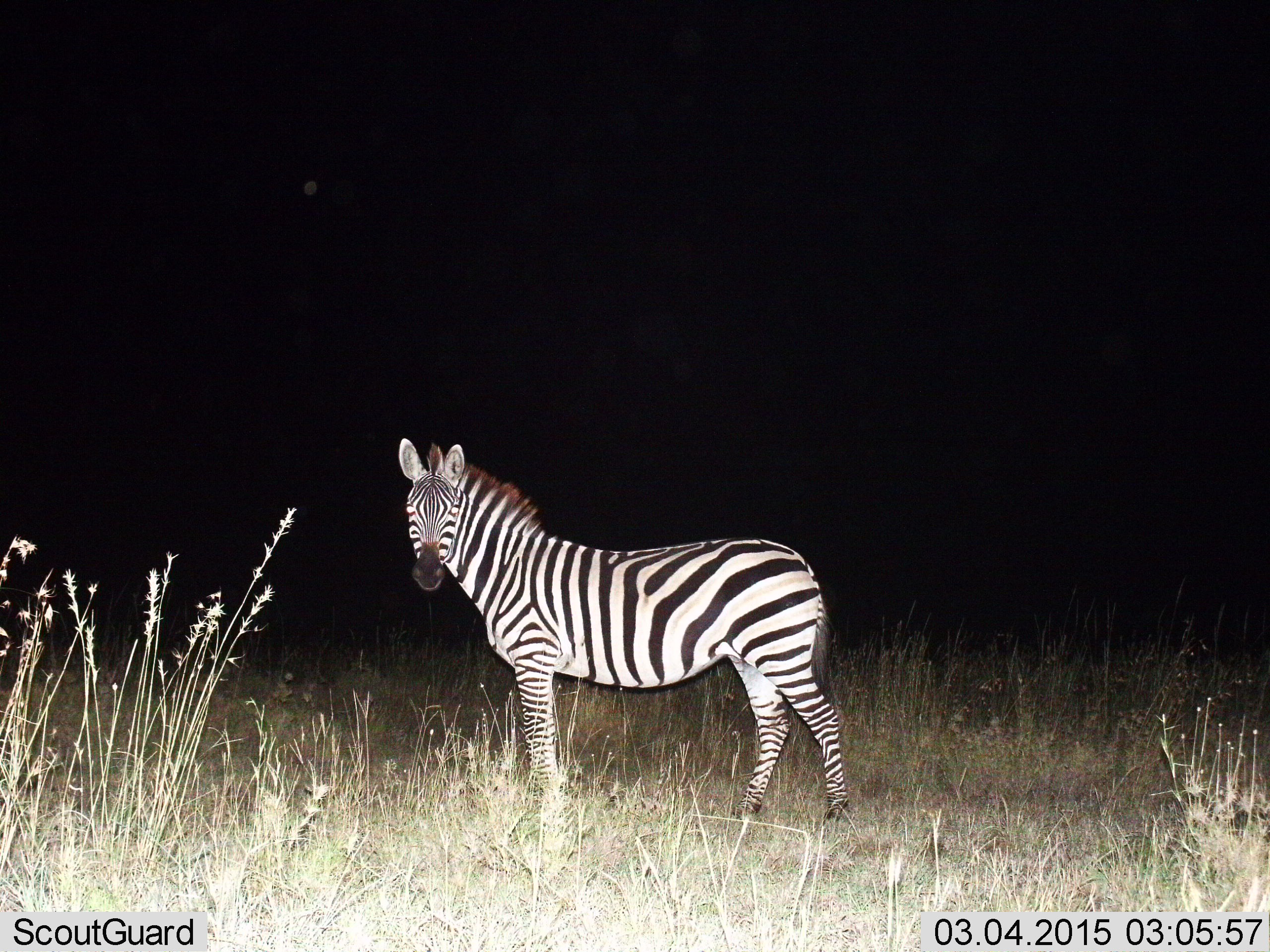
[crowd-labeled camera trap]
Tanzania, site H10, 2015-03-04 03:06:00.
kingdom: Animalia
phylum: Chordata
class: Mammalia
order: Perissodactyla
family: Equidae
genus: Equus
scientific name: Equus quagga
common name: plains zebra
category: zebra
Zebra (plains zebra) (Equus quagga), count 1. Behavior (volunteer vote fractions): standing 100%, resting 0%, moving 0%, interacting 0%. Young present (vote fraction): 0%. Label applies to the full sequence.